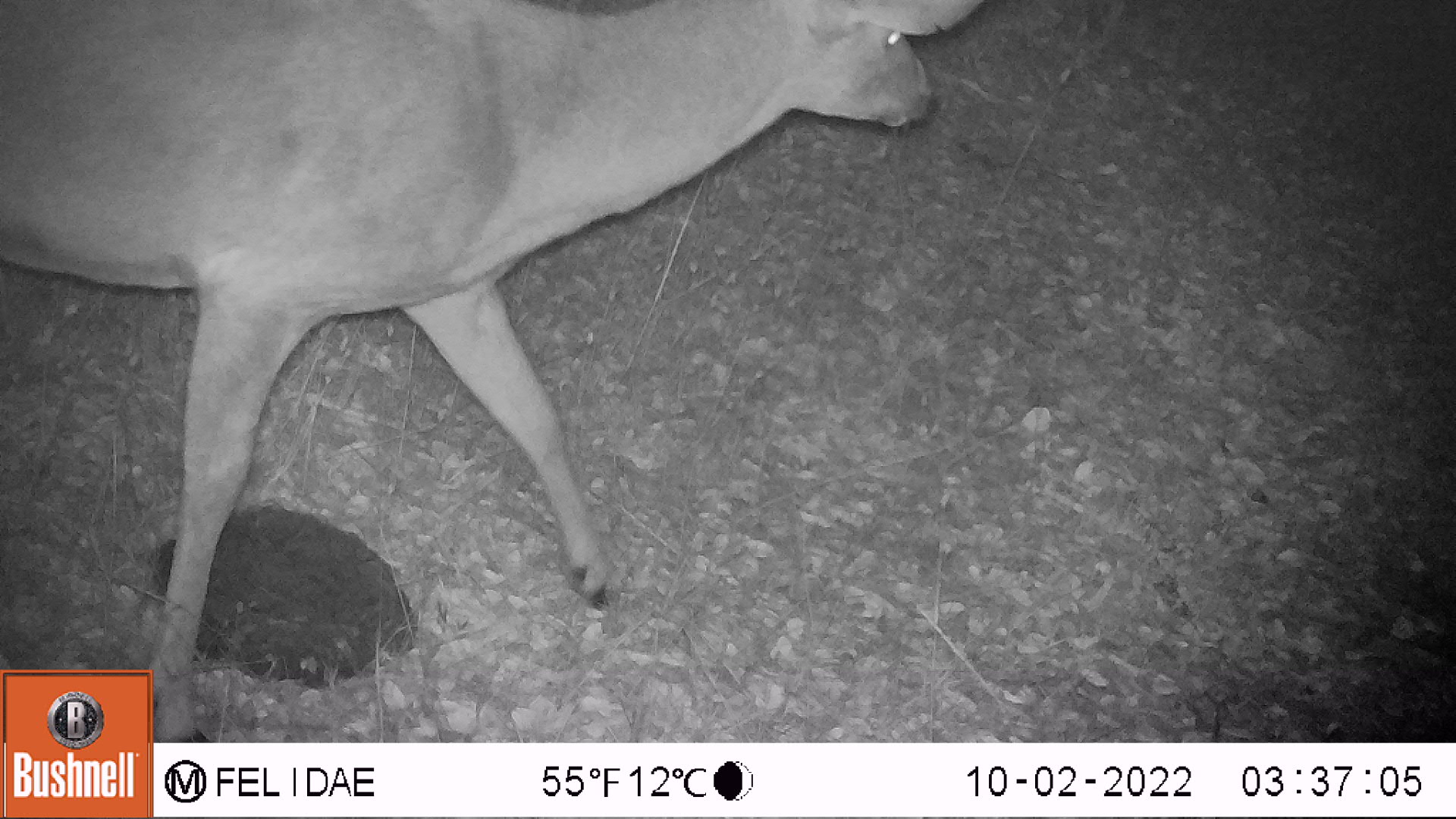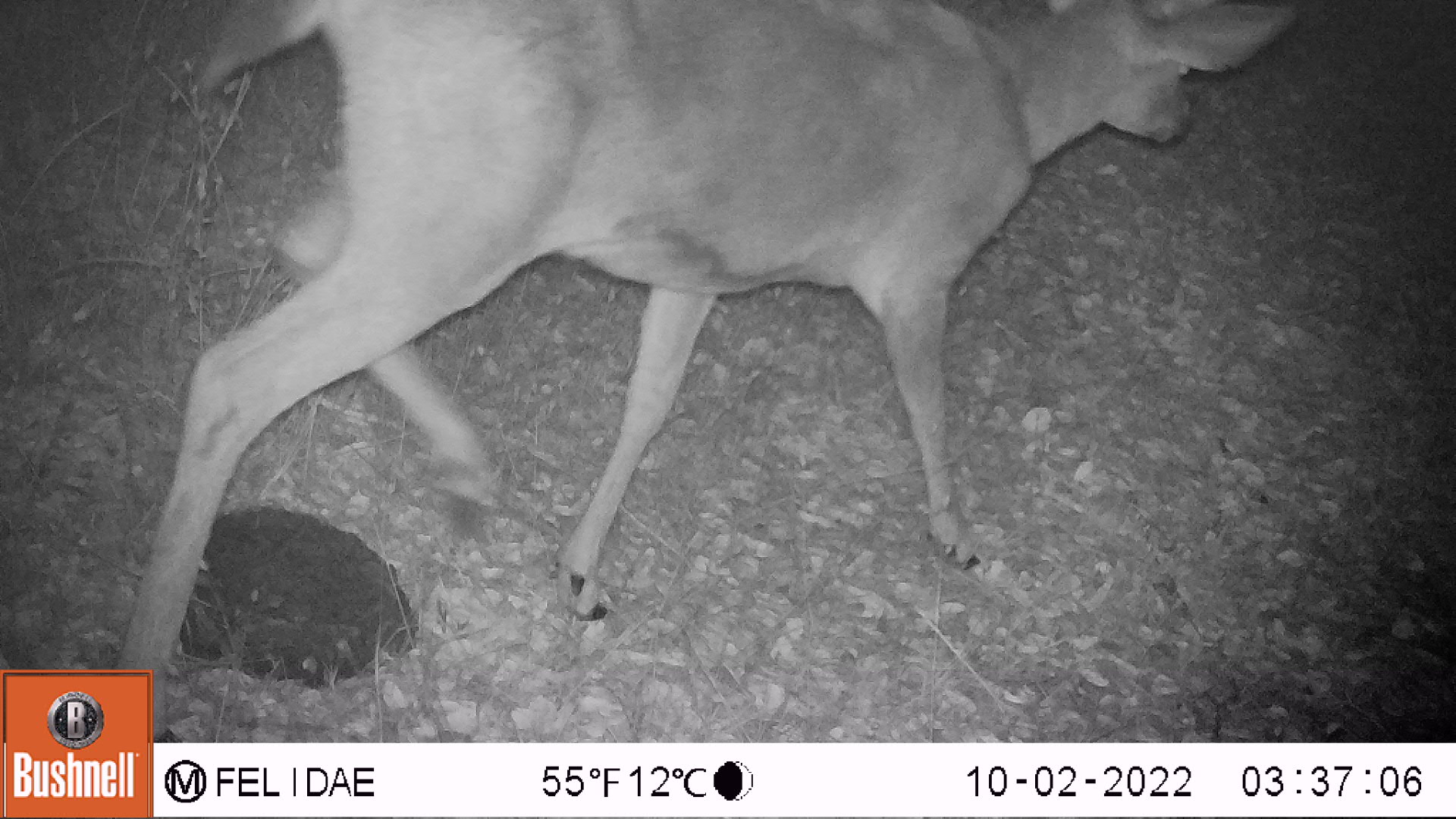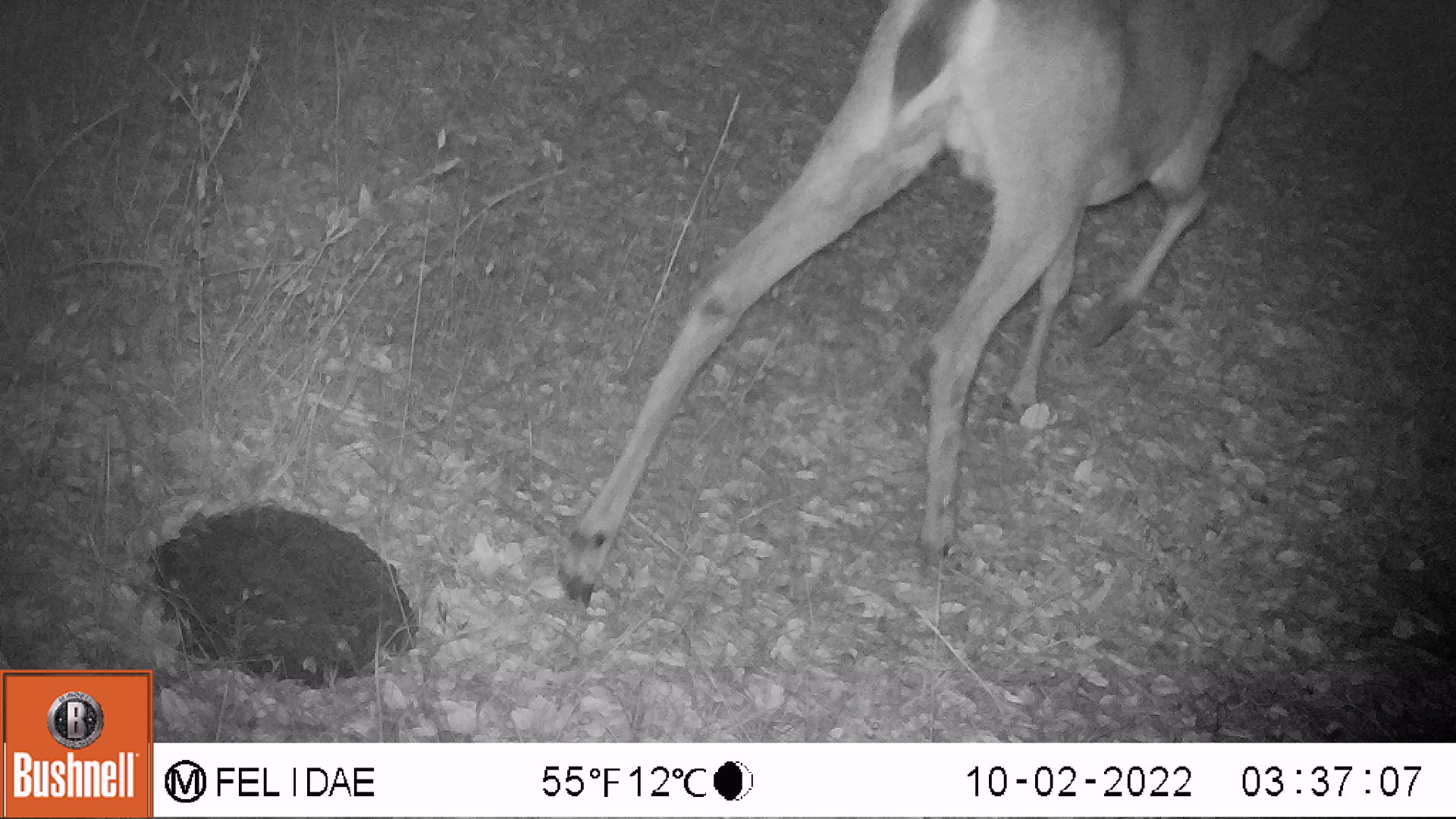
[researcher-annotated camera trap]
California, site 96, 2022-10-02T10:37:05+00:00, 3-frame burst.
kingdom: Animalia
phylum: Chordata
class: Mammalia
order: Artiodactyla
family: Cervidae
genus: Odocoileus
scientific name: Odocoileus hemionus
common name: mule deer